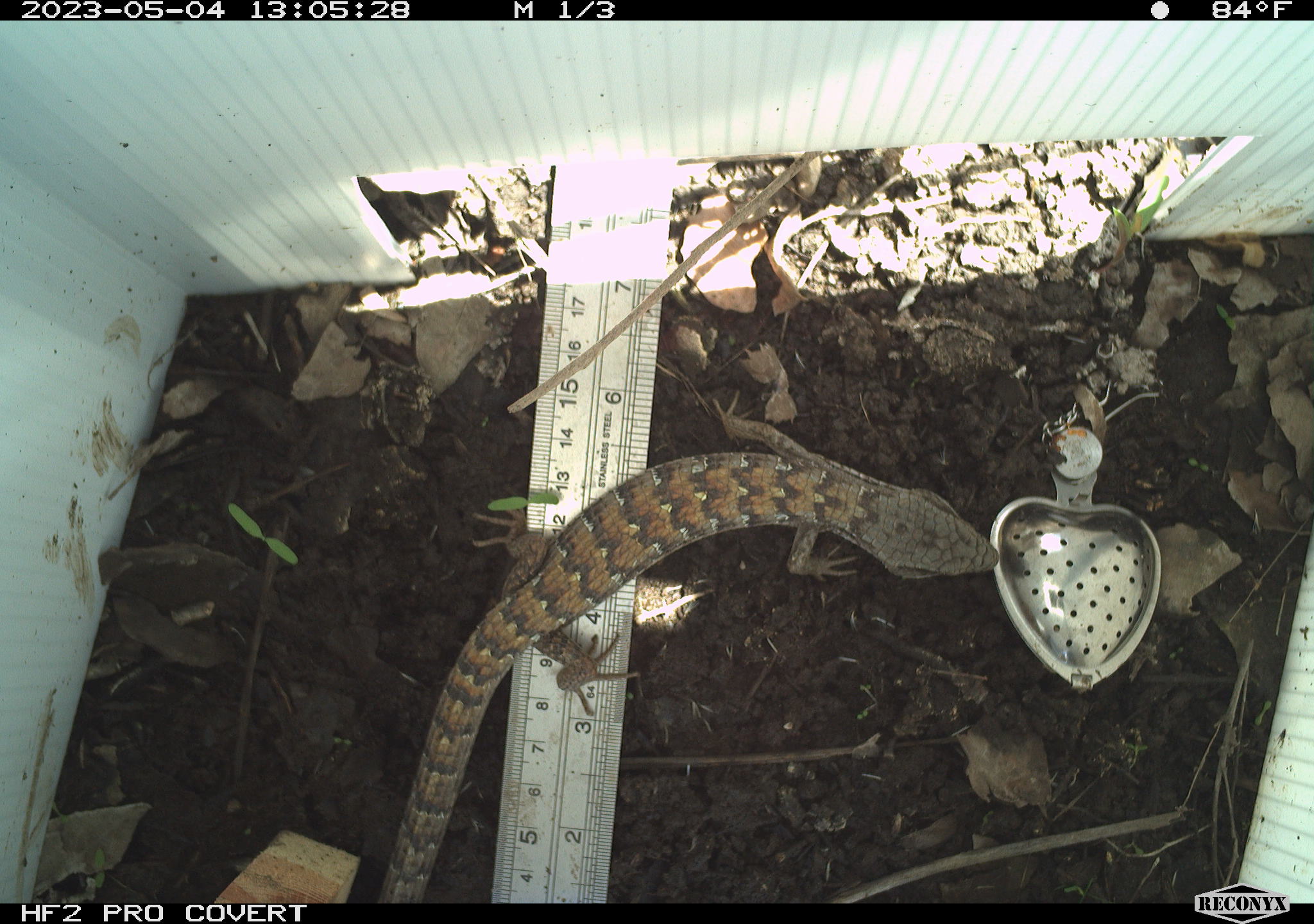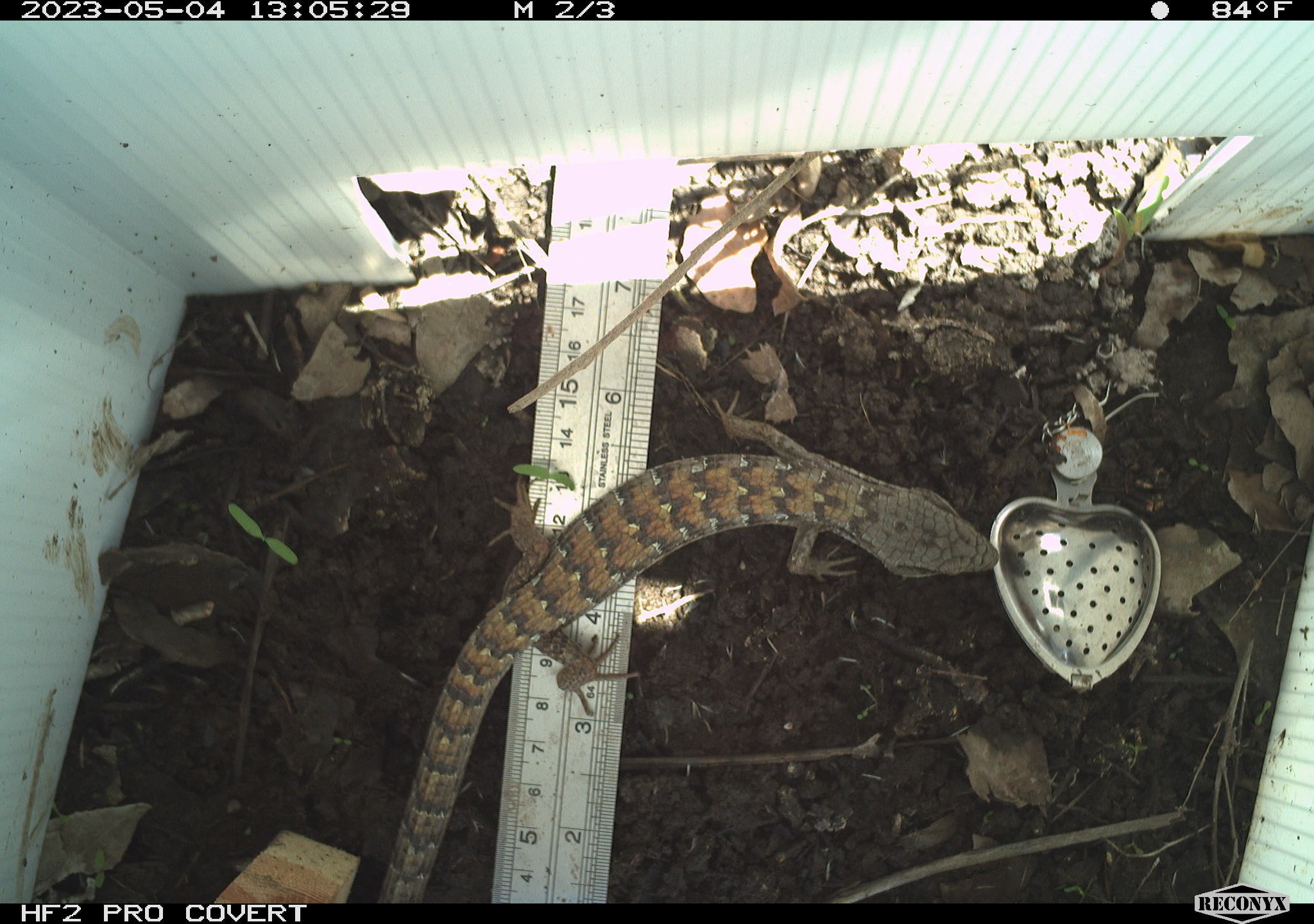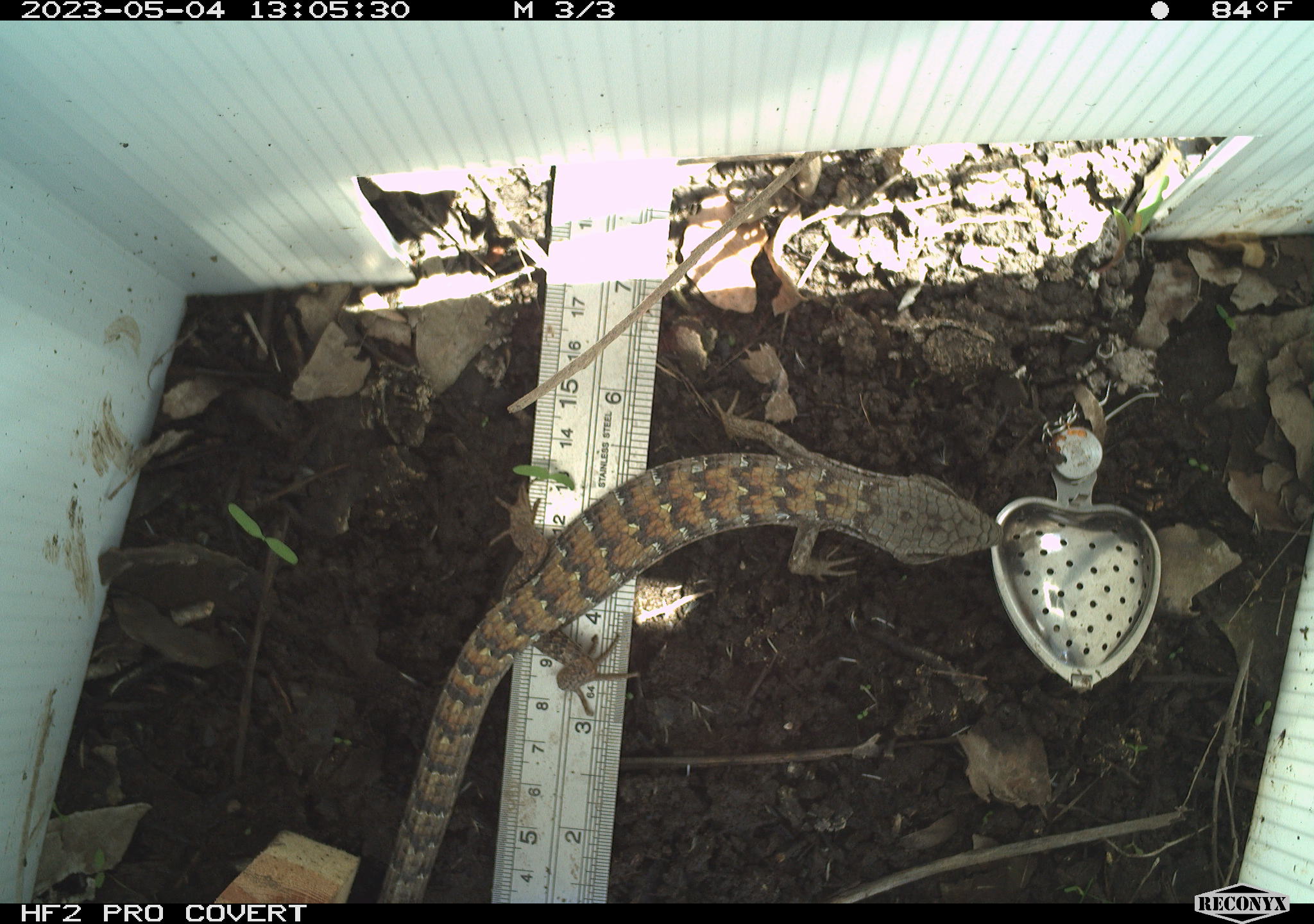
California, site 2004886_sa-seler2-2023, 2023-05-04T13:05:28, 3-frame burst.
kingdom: Animalia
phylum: Chordata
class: Reptilia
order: Squamata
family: Anguidae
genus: Elgaria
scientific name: Elgaria multicarinata webbii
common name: san diego alligator lizard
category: woodland alligator lizard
Woodland alligator lizard (san diego alligator lizard) (Elgaria multicarinata webbii).